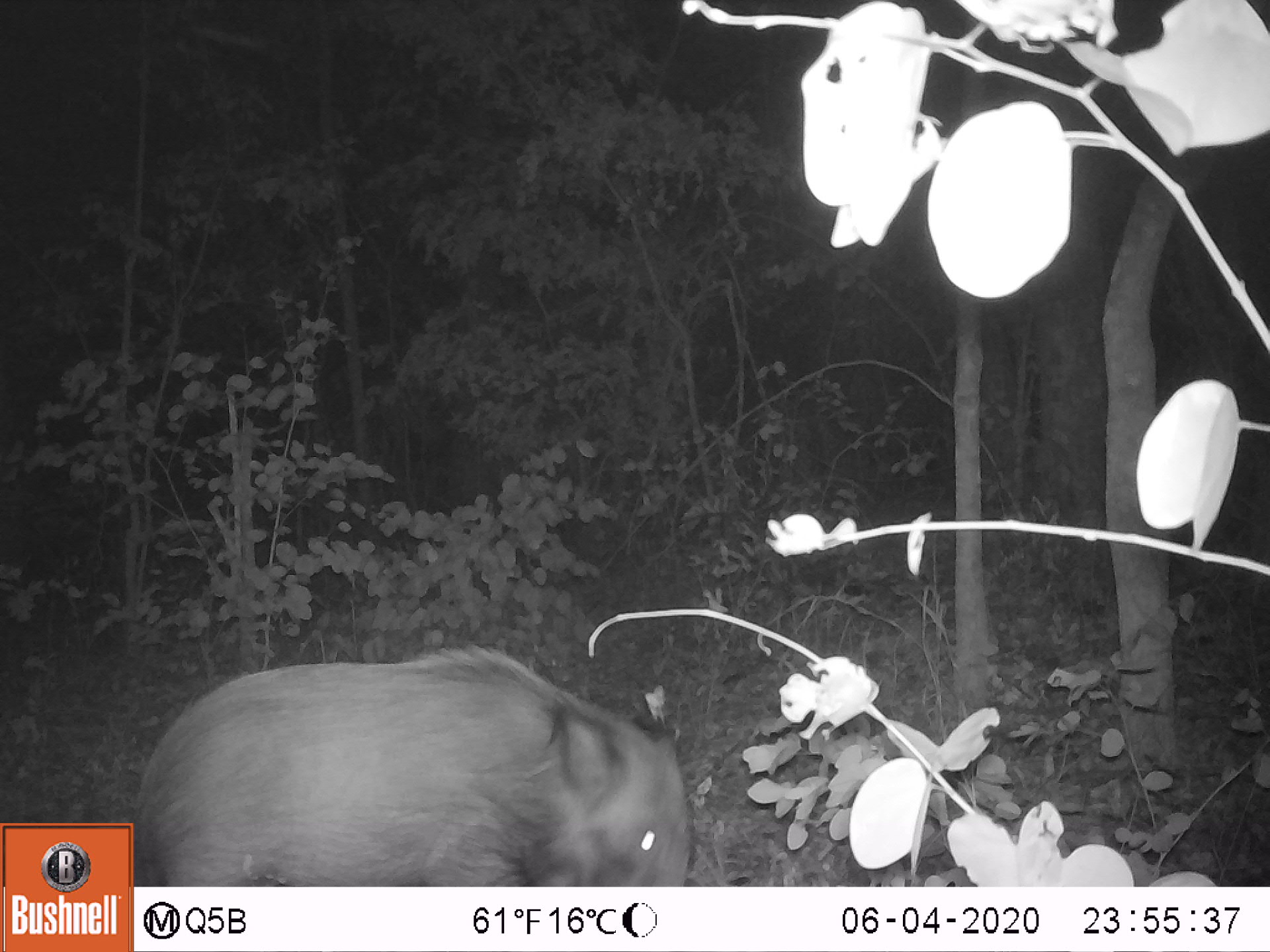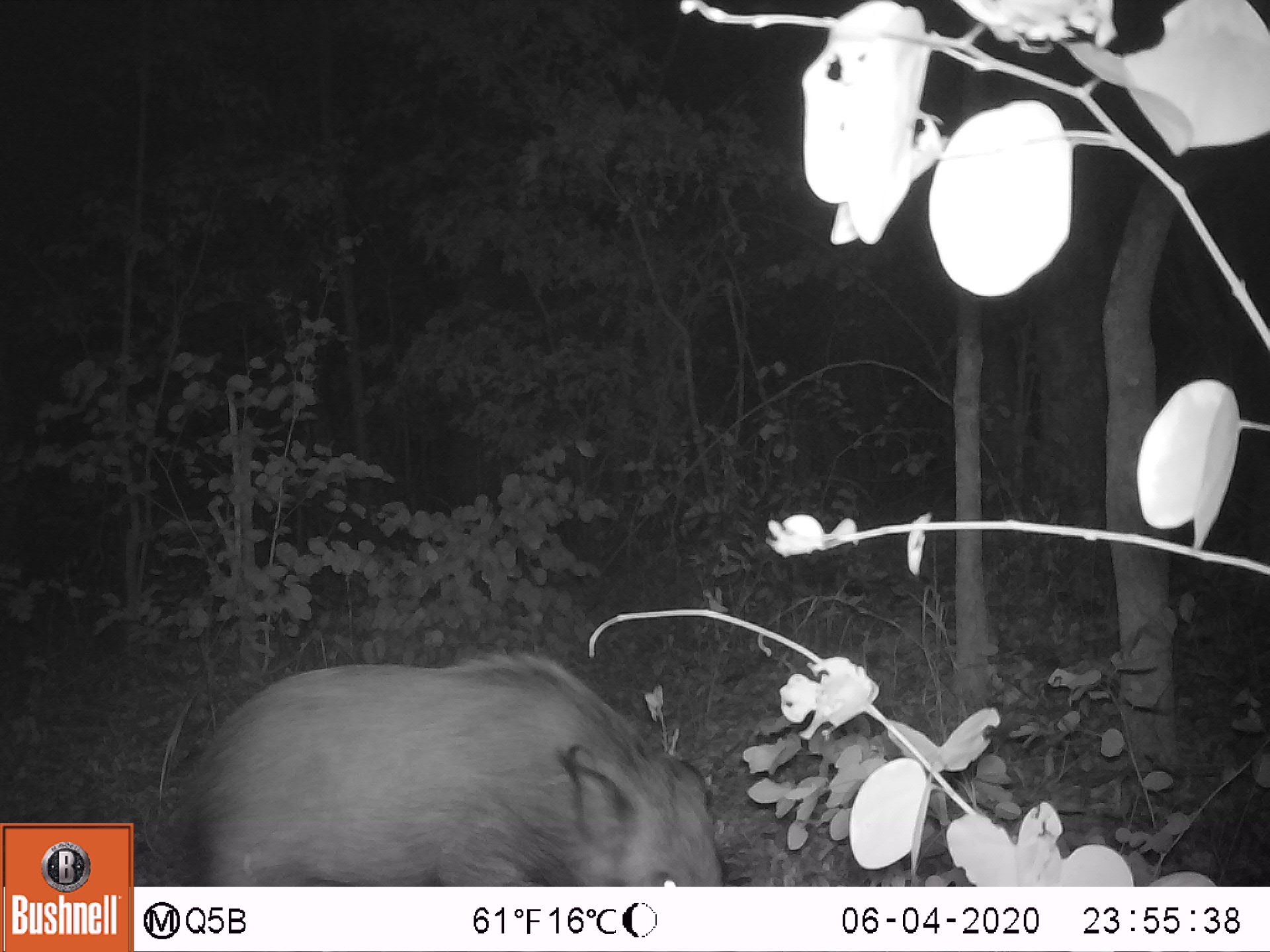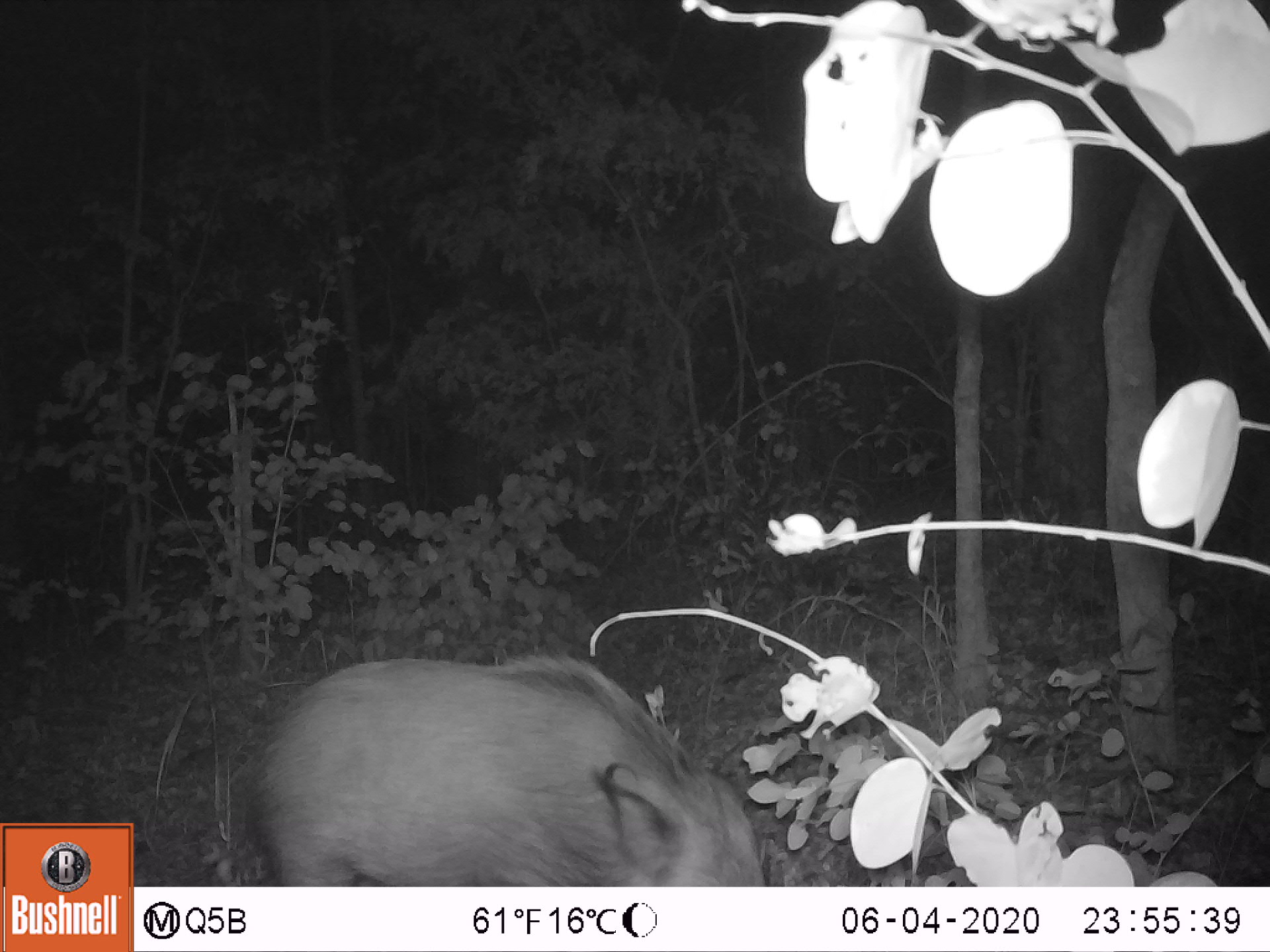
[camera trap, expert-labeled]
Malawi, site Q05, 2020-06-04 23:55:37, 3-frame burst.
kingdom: Animalia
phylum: Chordata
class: Mammalia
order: Artiodactyla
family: Suidae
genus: Potamochoerus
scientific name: Potamochoerus larvatus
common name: bushpig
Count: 1.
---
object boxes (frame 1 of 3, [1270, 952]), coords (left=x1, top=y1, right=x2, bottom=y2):
bushpig: (left=135, top=641, right=700, bottom=885)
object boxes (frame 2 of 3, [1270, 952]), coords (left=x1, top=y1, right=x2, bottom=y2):
bushpig: (left=167, top=643, right=731, bottom=883)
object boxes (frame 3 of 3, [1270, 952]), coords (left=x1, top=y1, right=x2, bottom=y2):
bushpig: (left=237, top=648, right=770, bottom=883)